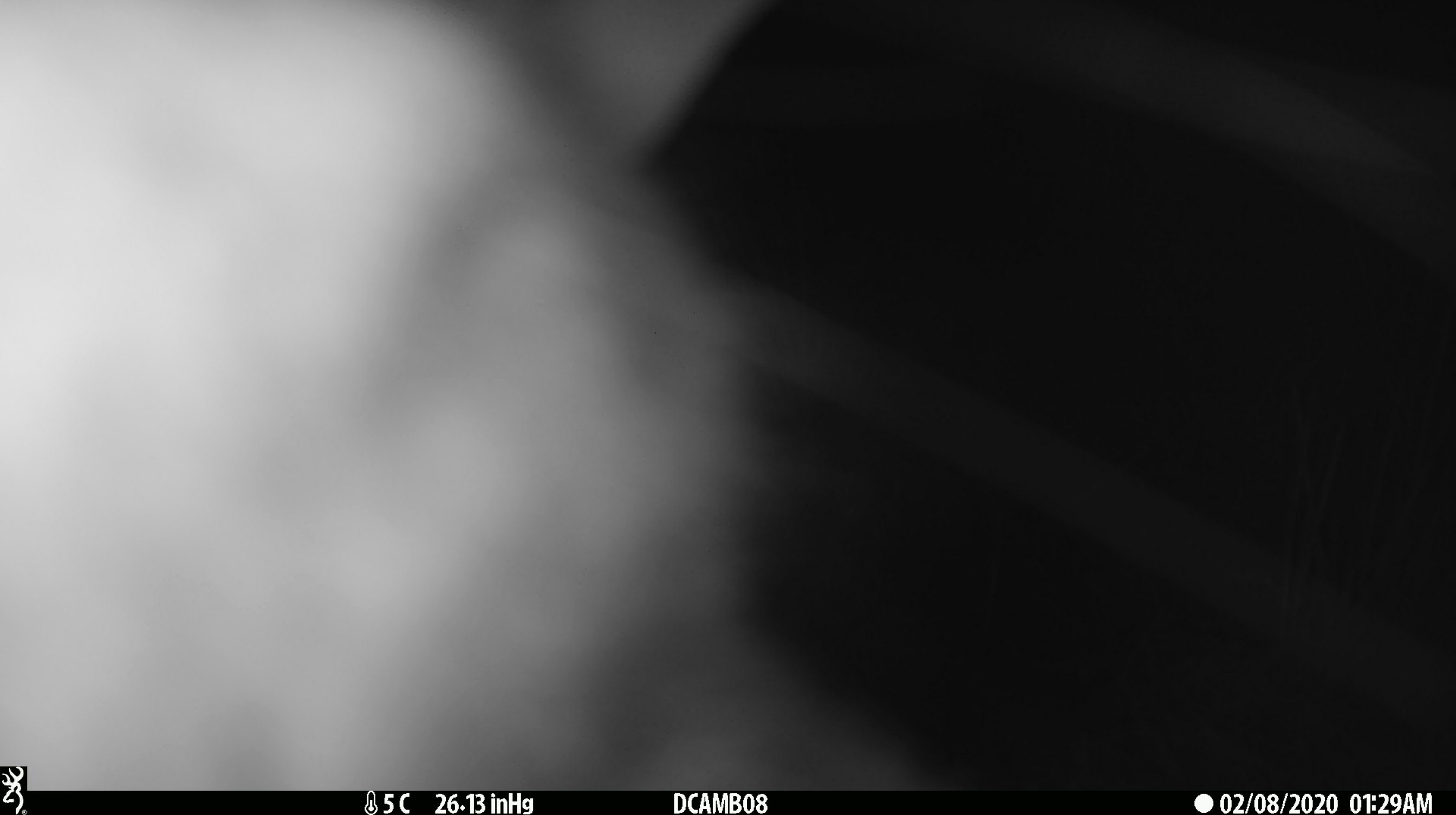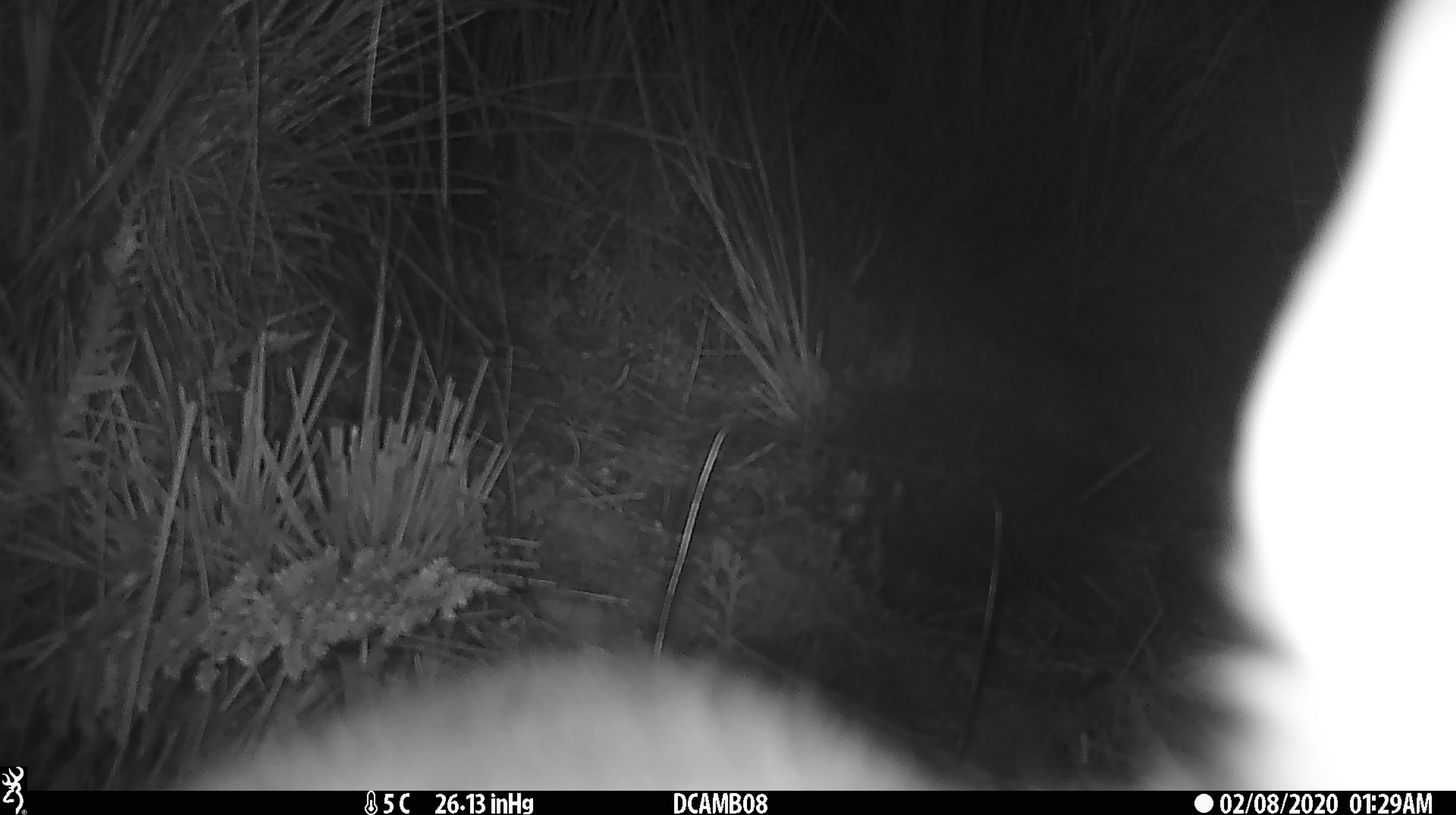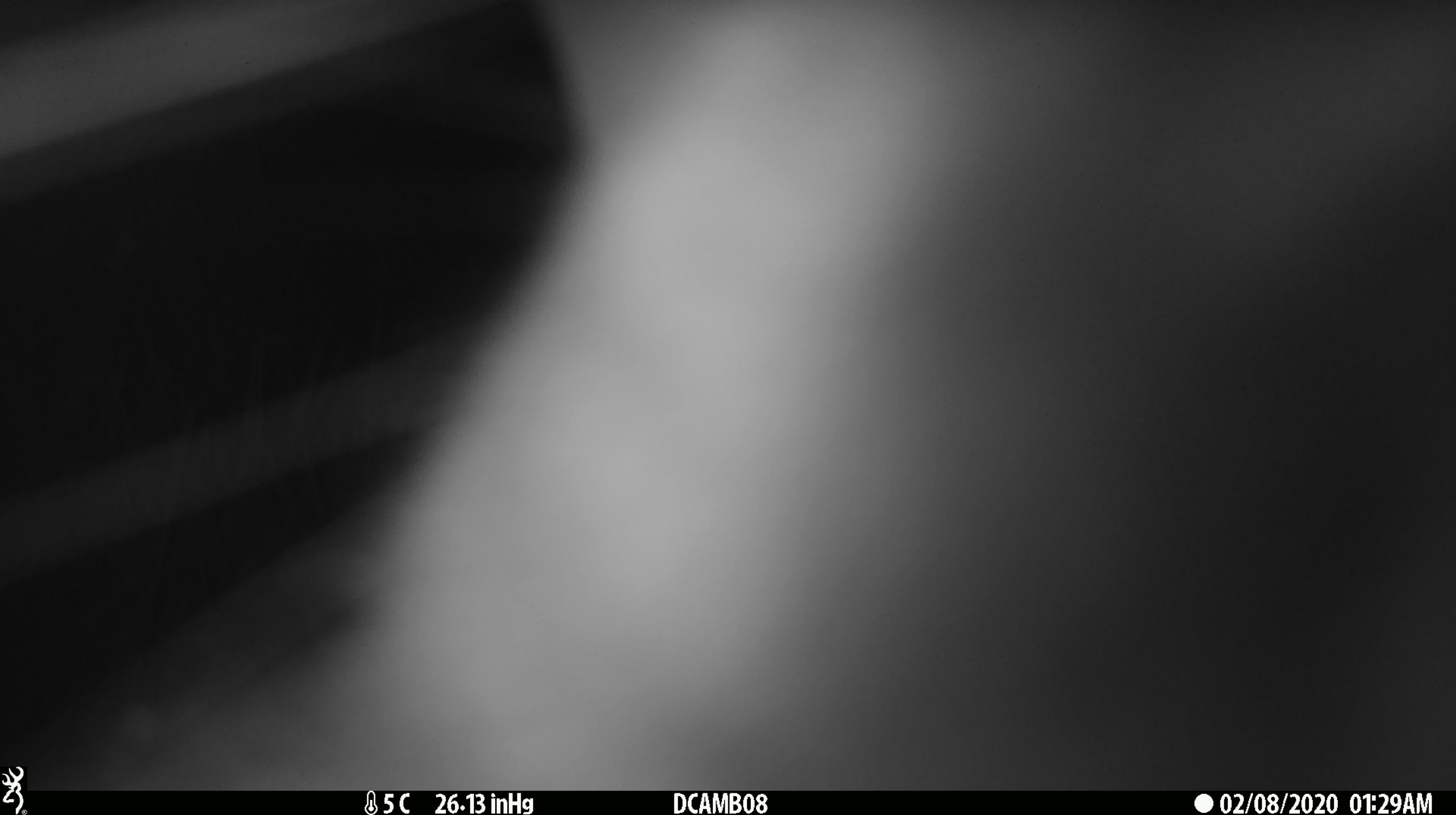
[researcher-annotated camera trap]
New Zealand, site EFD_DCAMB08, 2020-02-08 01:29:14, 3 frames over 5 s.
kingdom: Animalia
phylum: Chordata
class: Mammalia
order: Diprotodontia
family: Phalangeridae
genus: Trichosurus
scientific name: Trichosurus vulpecula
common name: common brushtail possum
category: possum